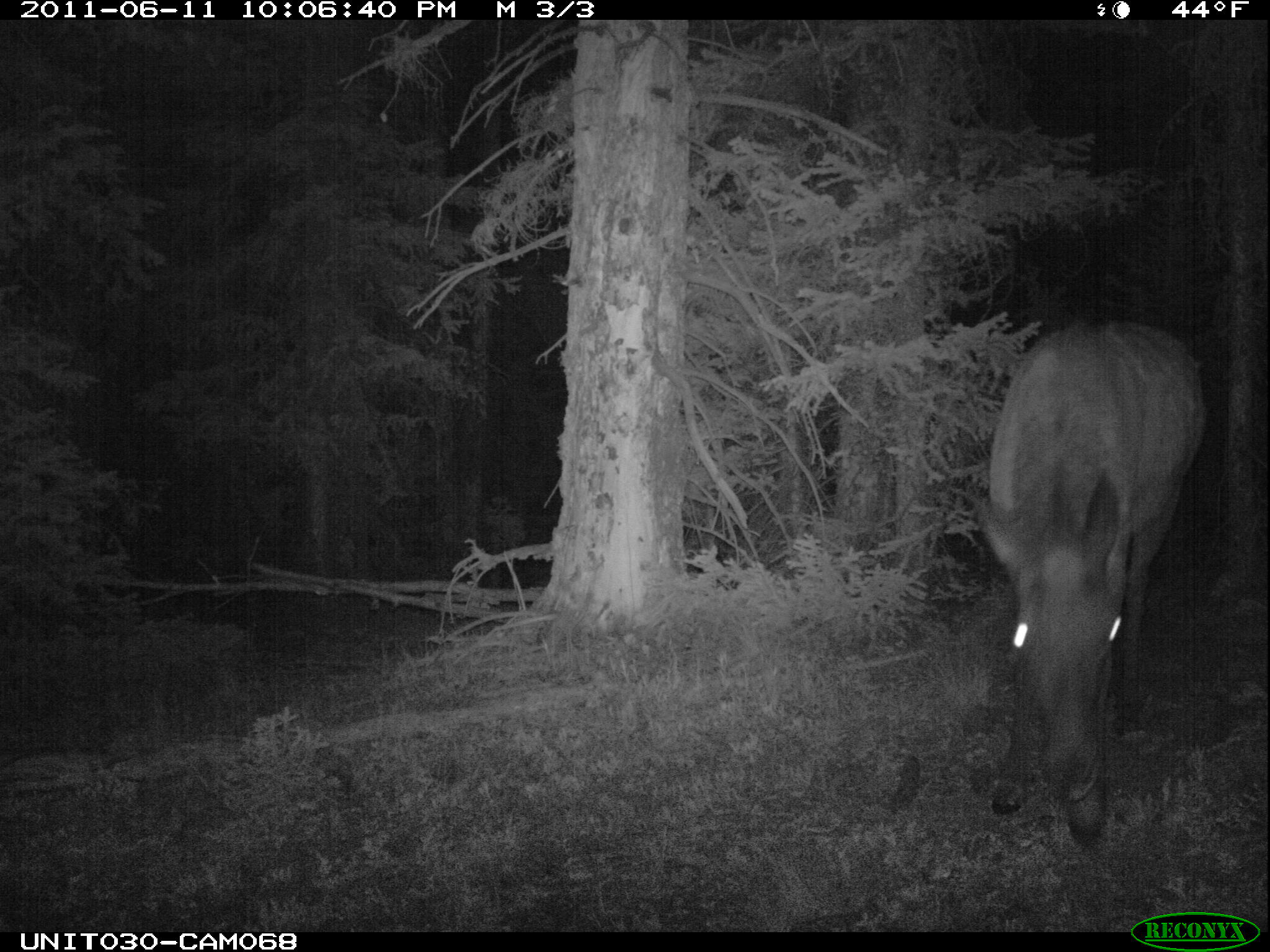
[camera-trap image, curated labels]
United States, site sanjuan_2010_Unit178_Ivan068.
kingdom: Animalia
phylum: Chordata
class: Mammalia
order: Artiodactyla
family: Cervidae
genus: Cervus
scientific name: Cervus elaphus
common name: red deer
Cervus elaphus (red deer).